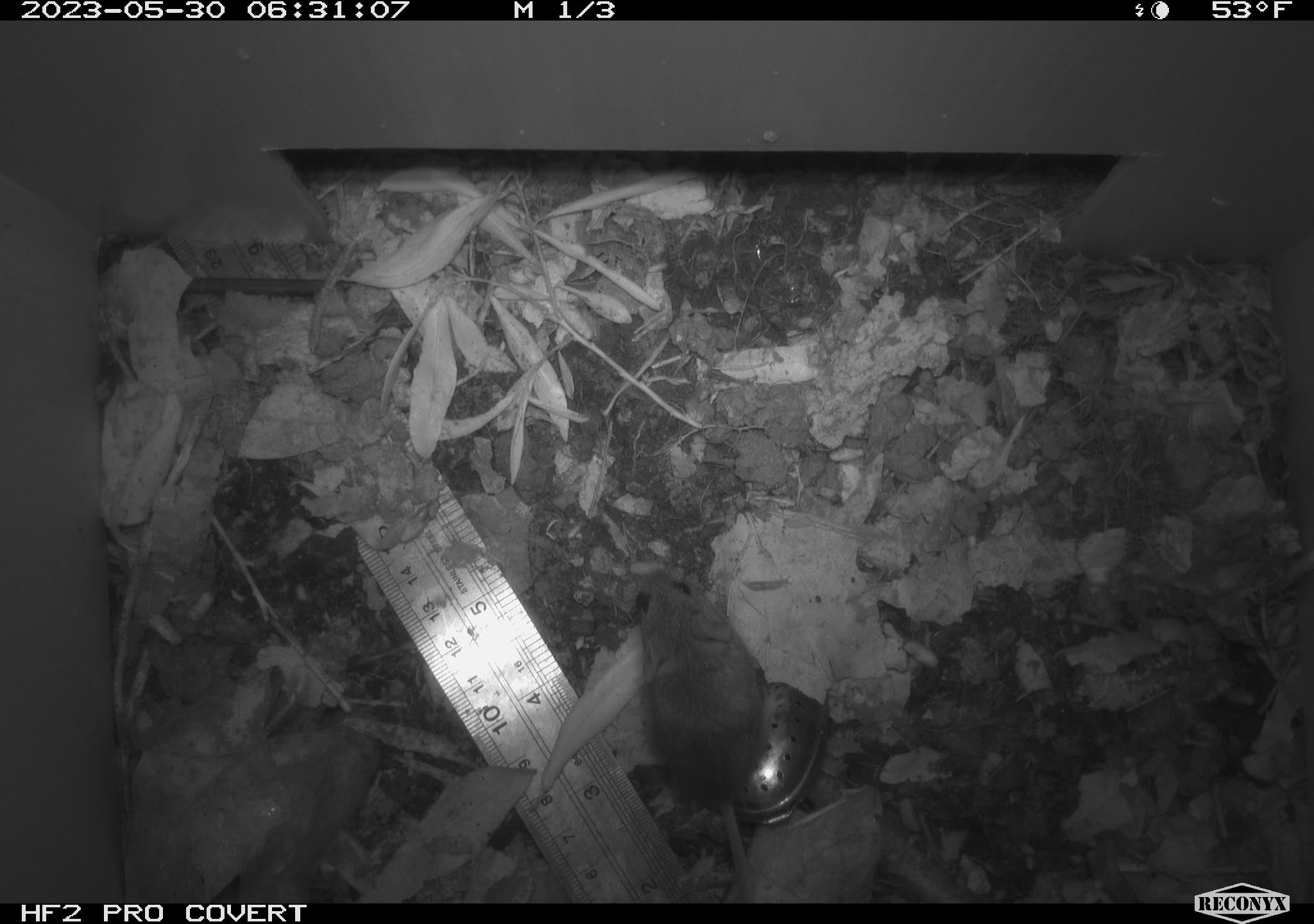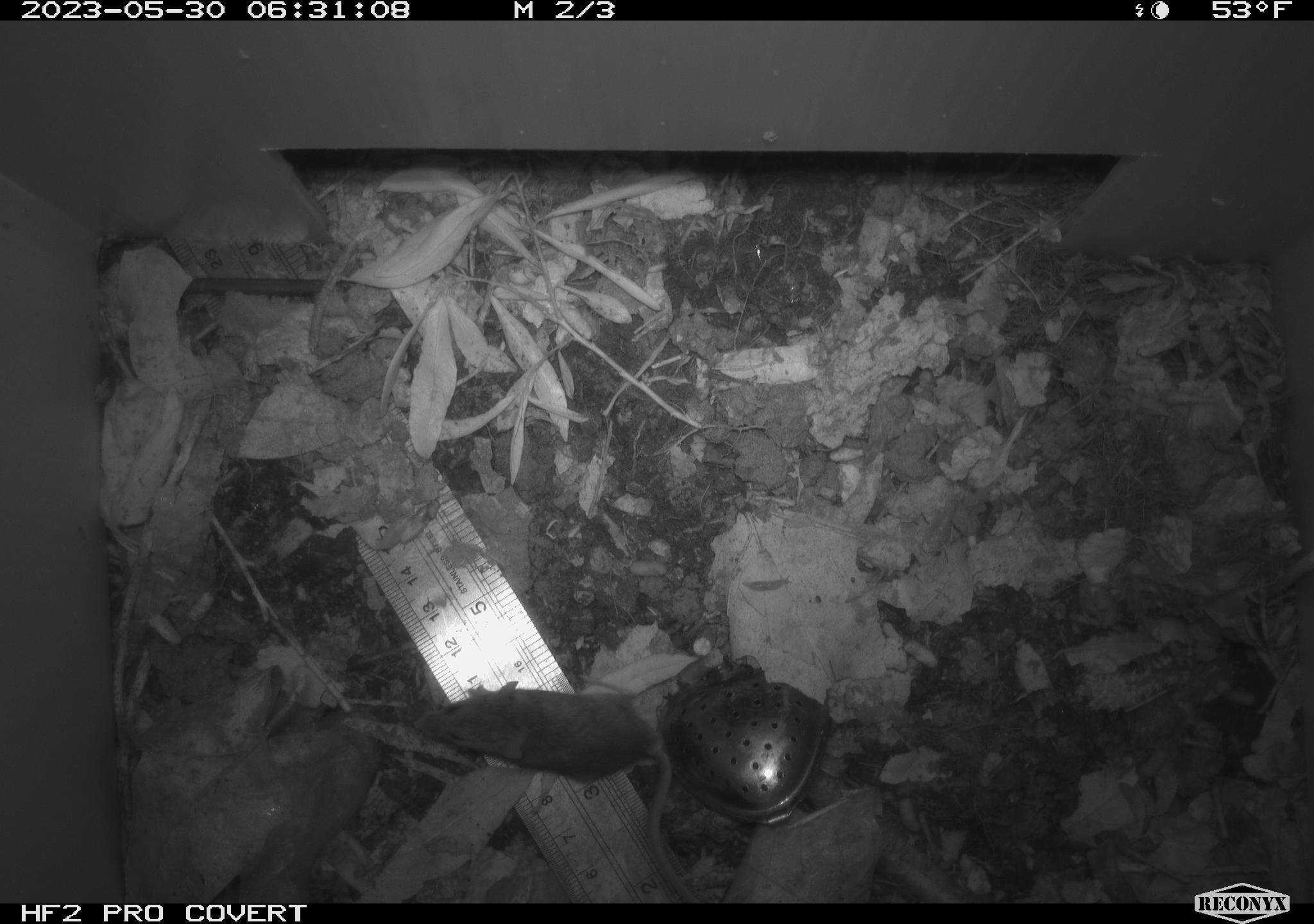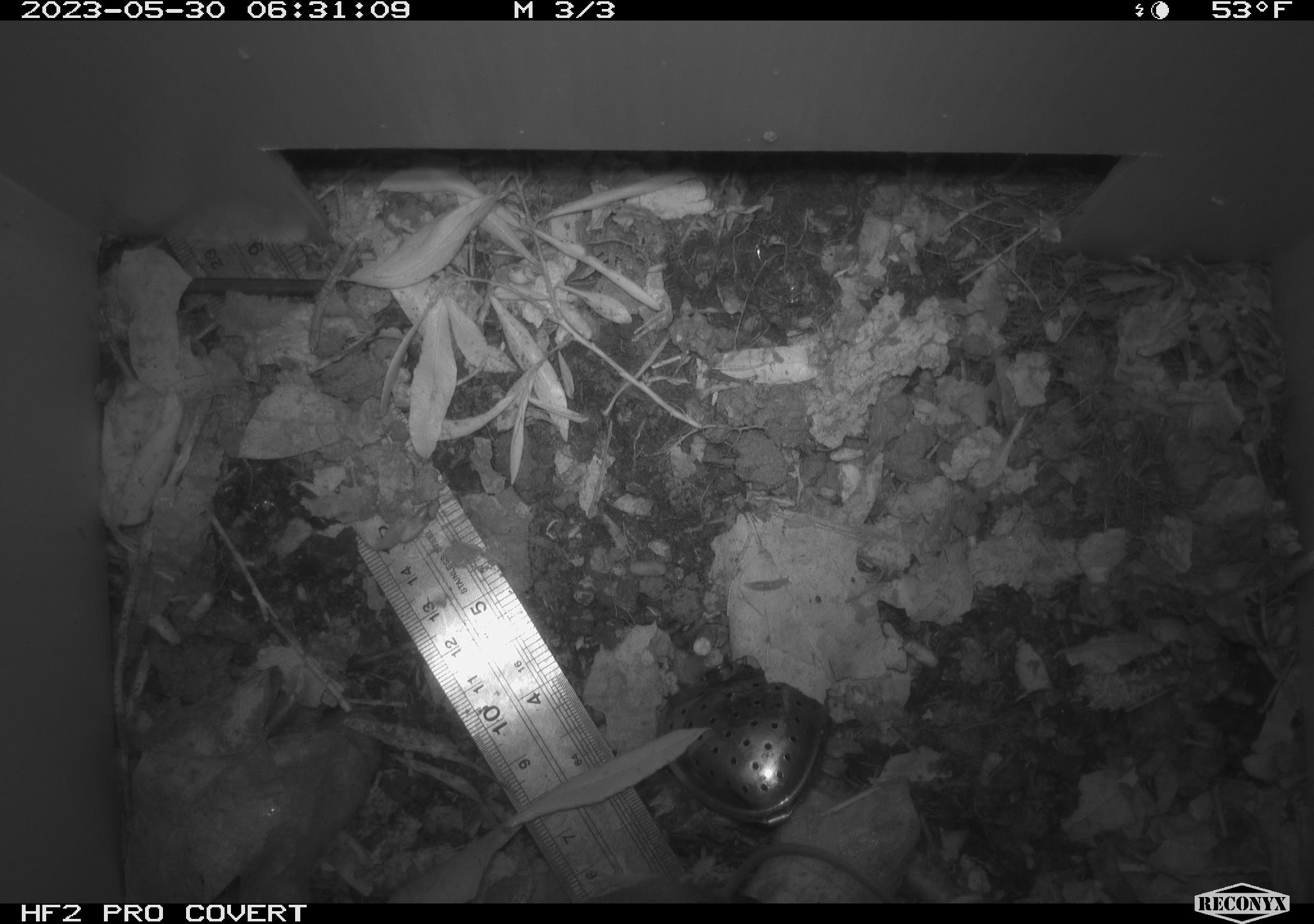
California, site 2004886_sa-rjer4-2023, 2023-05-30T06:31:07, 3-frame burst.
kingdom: Animalia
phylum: Chordata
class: Mammalia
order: Rodentia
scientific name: Rodentia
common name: mouse species